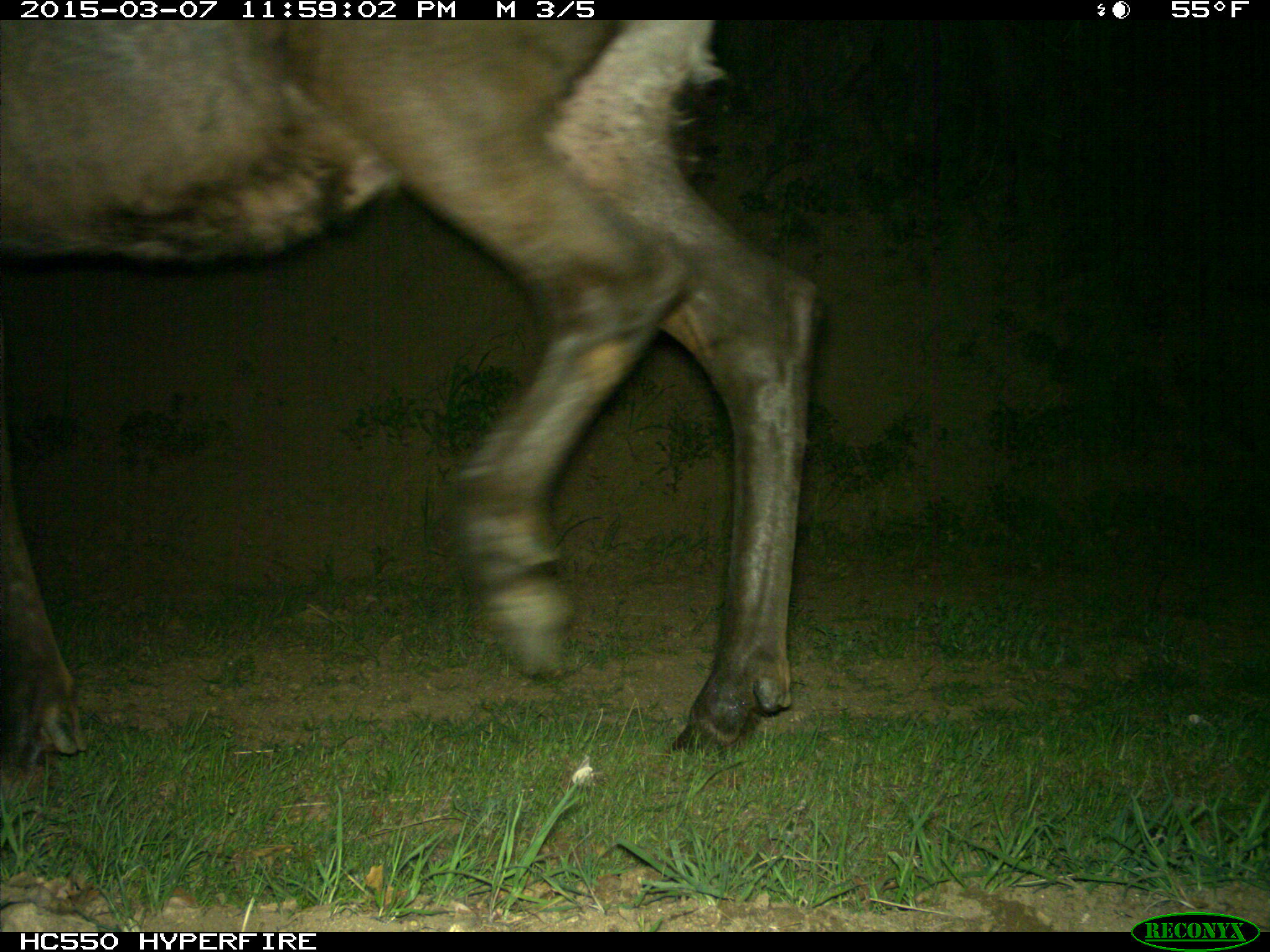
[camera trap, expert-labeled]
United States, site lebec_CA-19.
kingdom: Animalia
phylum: Chordata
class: Mammalia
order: Artiodactyla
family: Cervidae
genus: Cervus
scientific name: Cervus canadensis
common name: elk